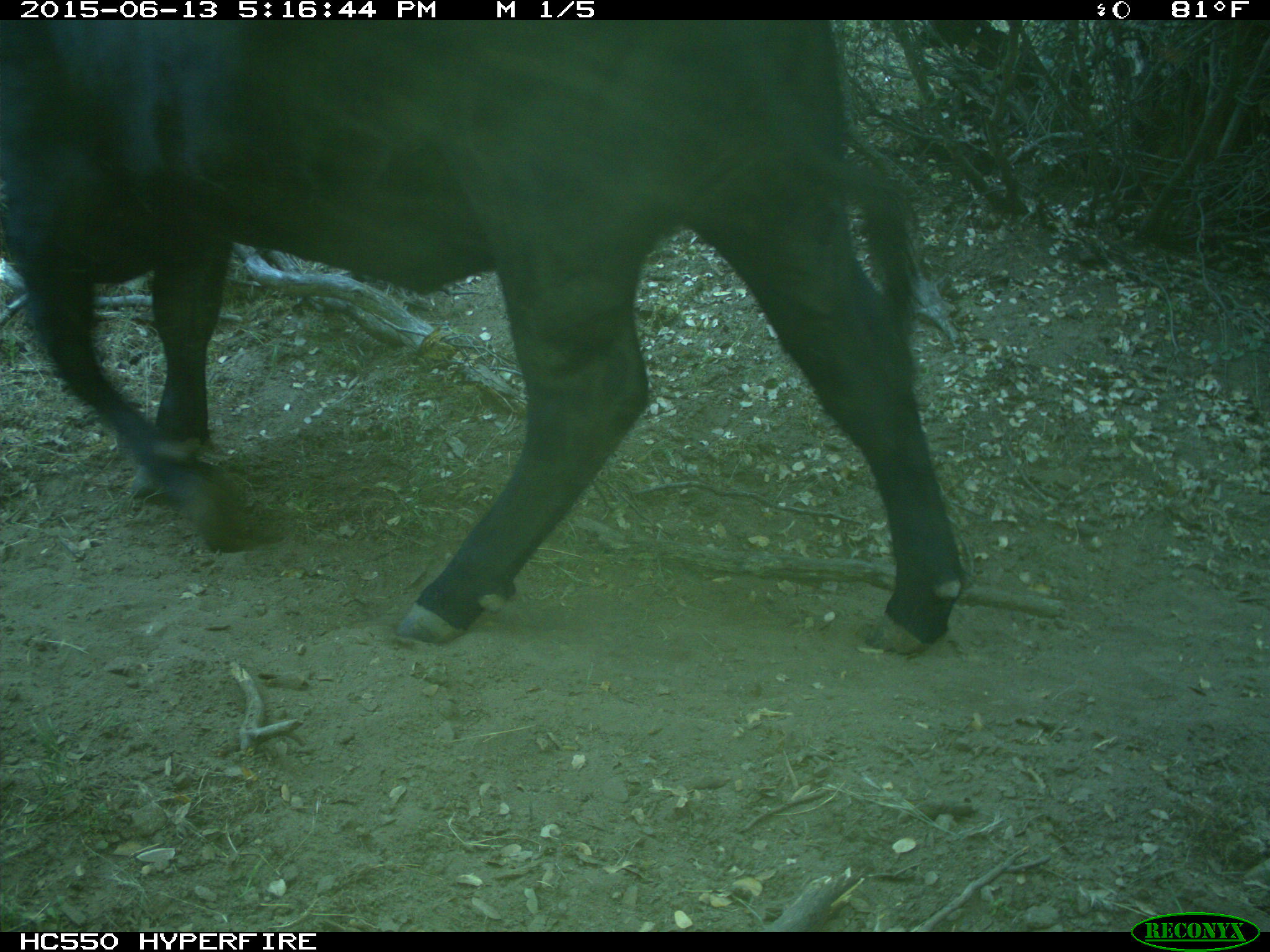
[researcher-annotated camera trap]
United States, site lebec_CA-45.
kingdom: Animalia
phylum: Chordata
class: Mammalia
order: Artiodactyla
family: Bovidae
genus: Bos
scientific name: Bos taurus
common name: domestic cow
Bos taurus (domestic cow).